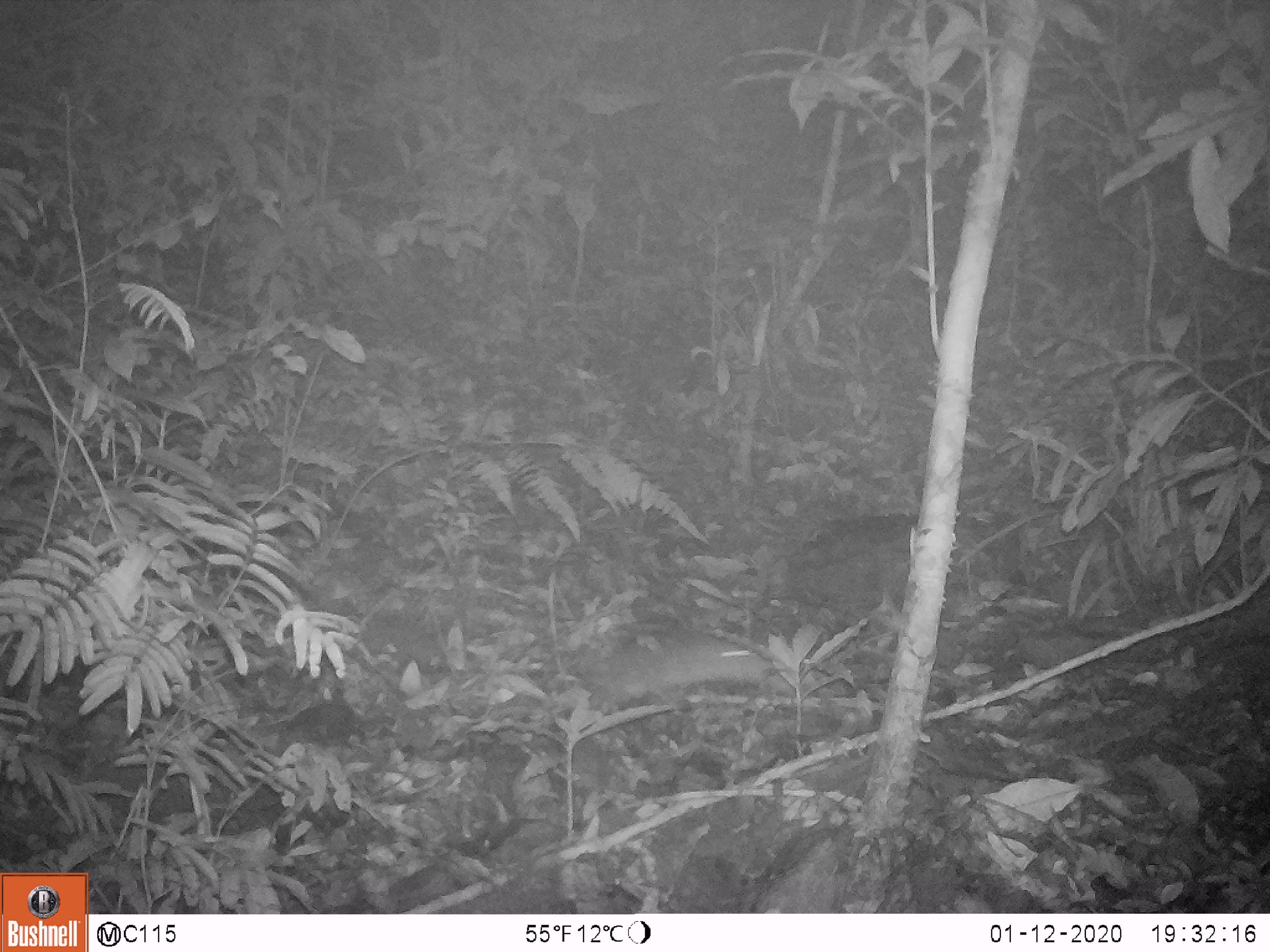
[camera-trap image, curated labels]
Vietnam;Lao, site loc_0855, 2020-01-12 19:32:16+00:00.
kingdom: Animalia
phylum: Chordata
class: Mammalia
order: Rodentia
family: Muridae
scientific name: Muridae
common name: old-world mice and rats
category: unidentified murid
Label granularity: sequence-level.